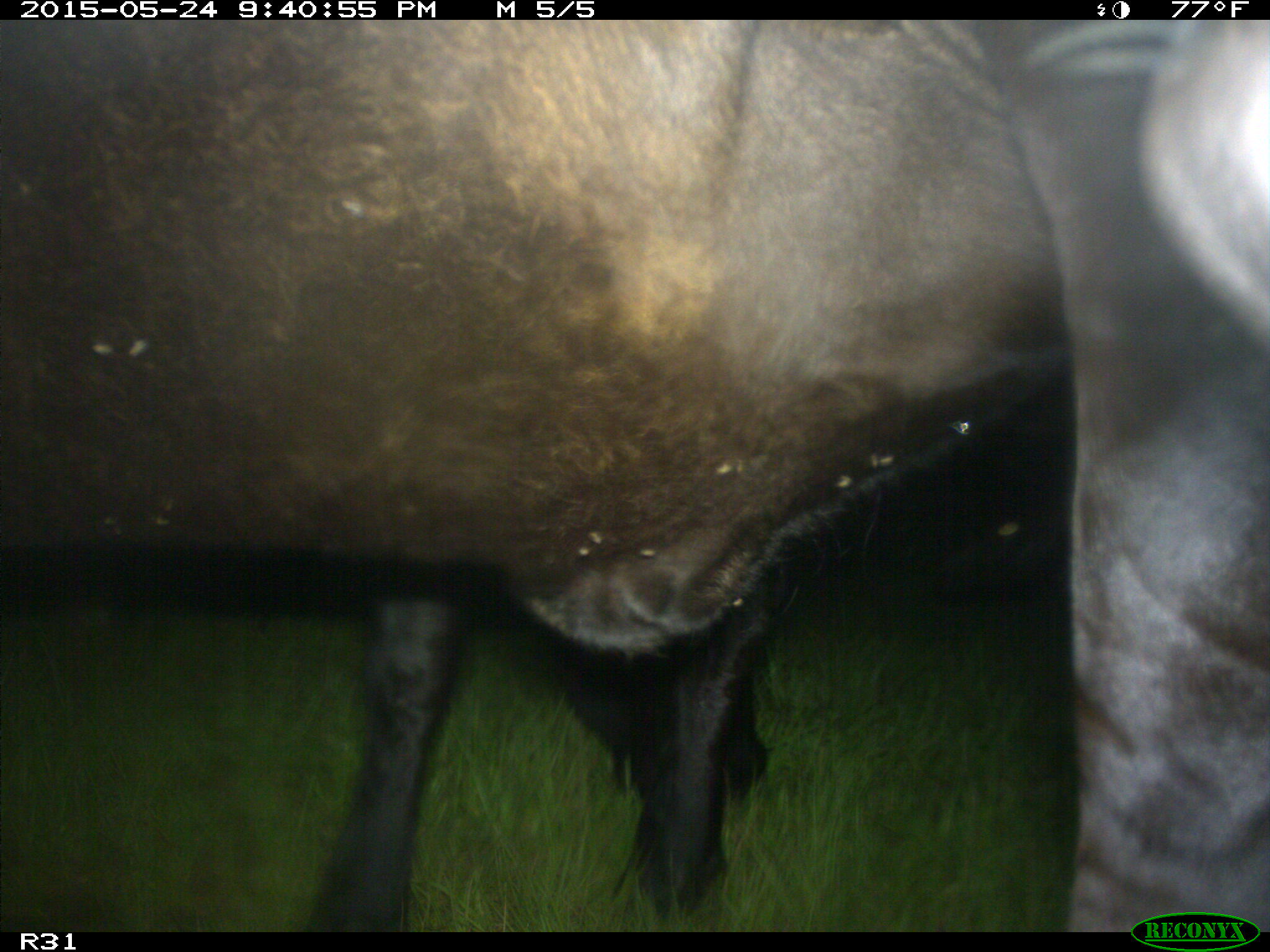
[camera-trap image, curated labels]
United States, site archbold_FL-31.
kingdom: Animalia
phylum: Chordata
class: Mammalia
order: Artiodactyla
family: Bovidae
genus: Bos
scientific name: Bos taurus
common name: domestic cow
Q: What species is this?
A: Bos taurus (domestic cow).